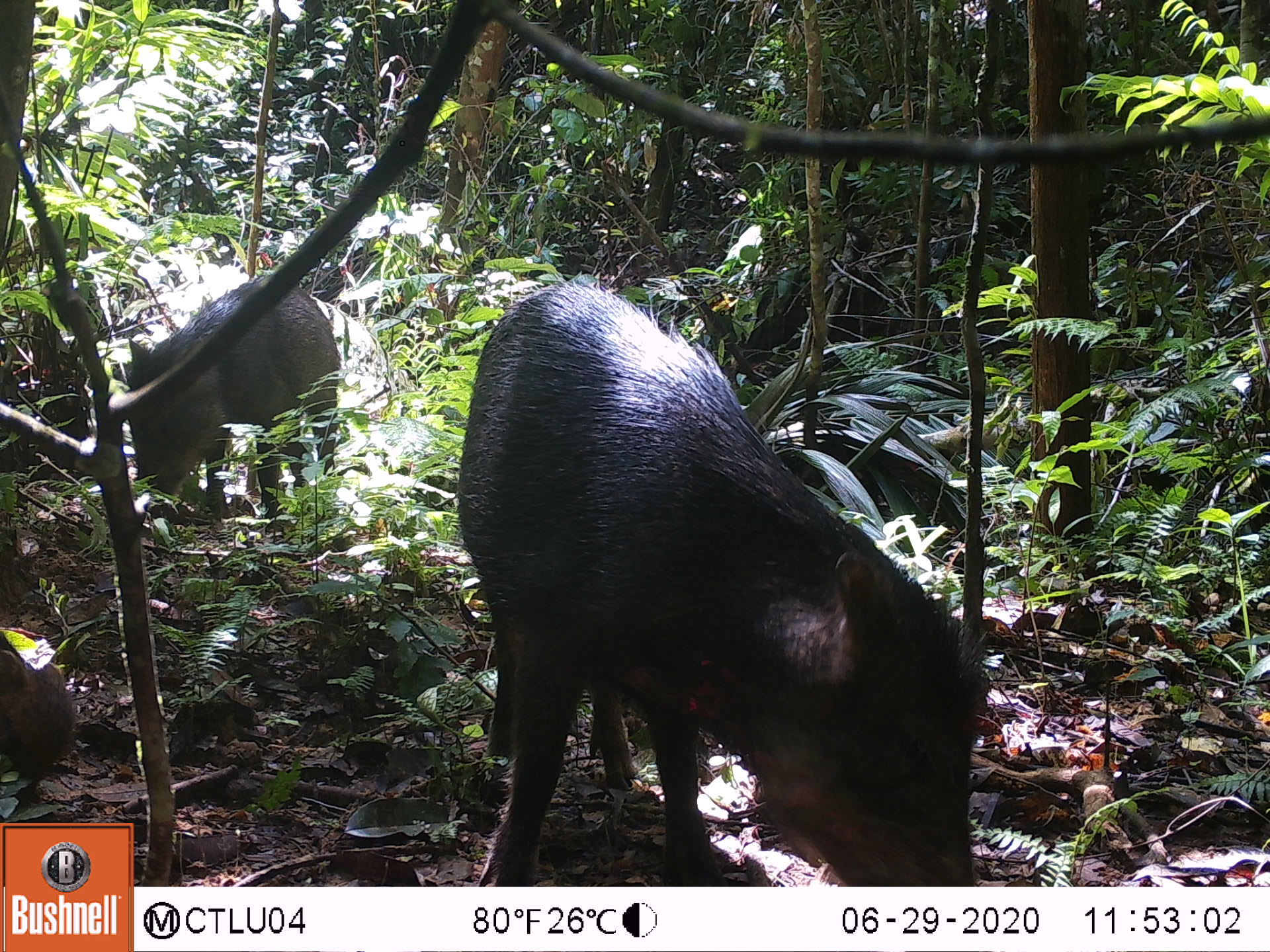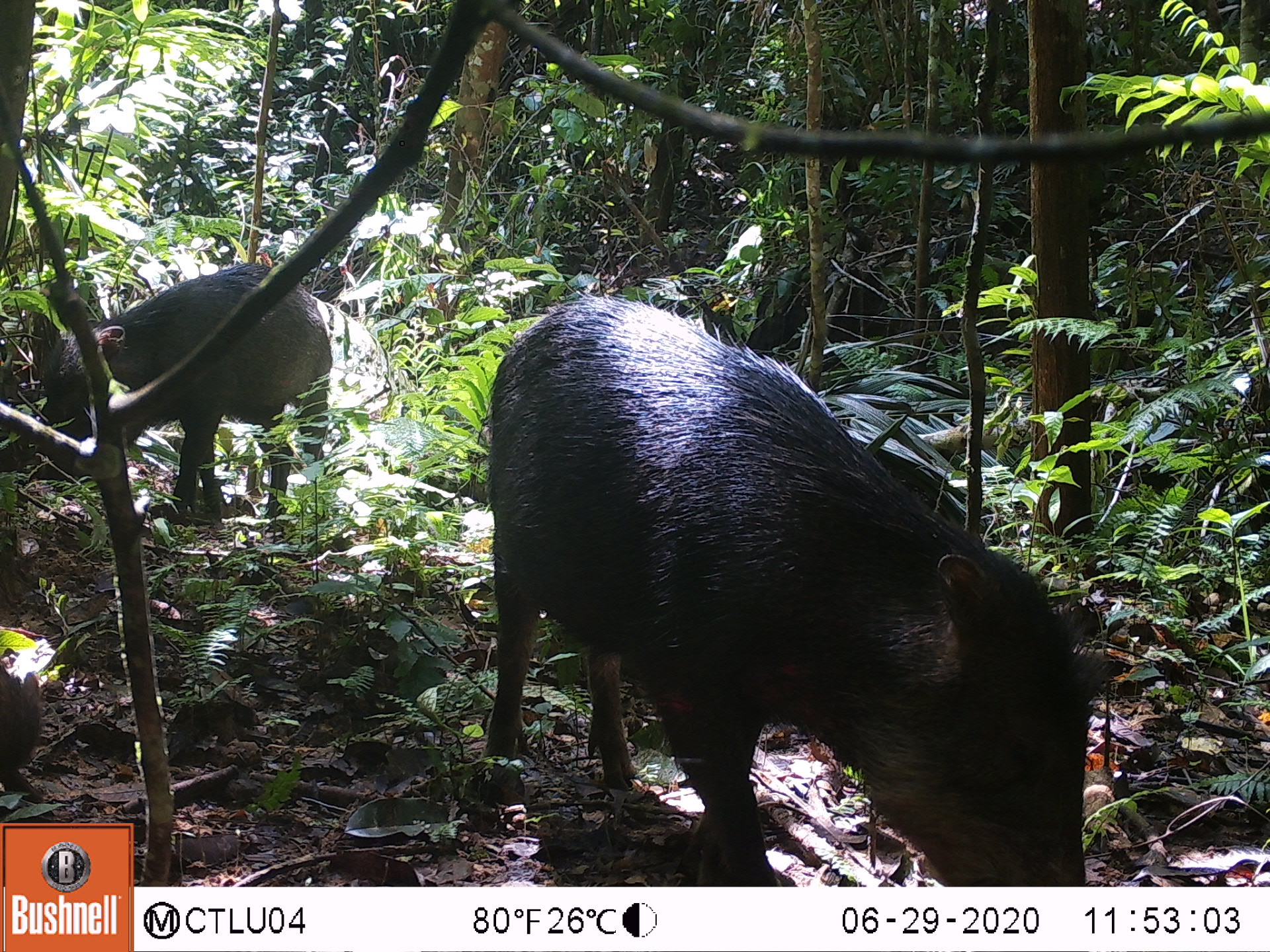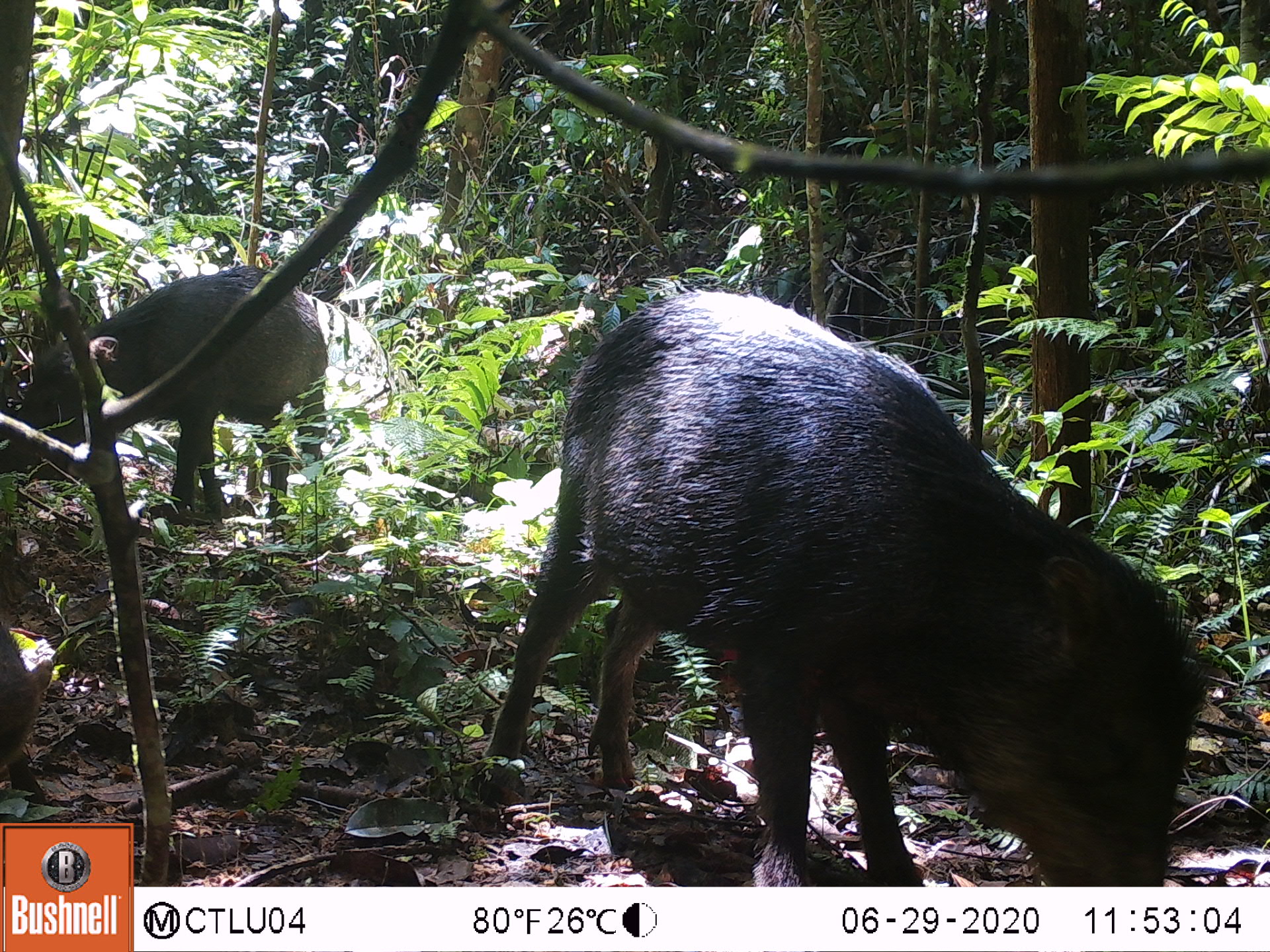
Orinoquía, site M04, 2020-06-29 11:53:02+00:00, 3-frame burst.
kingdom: Animalia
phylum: Chordata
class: Mammalia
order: Artiodactyla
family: Tayassuidae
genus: Tayassu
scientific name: Tayassu pecari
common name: white-lipped peccary